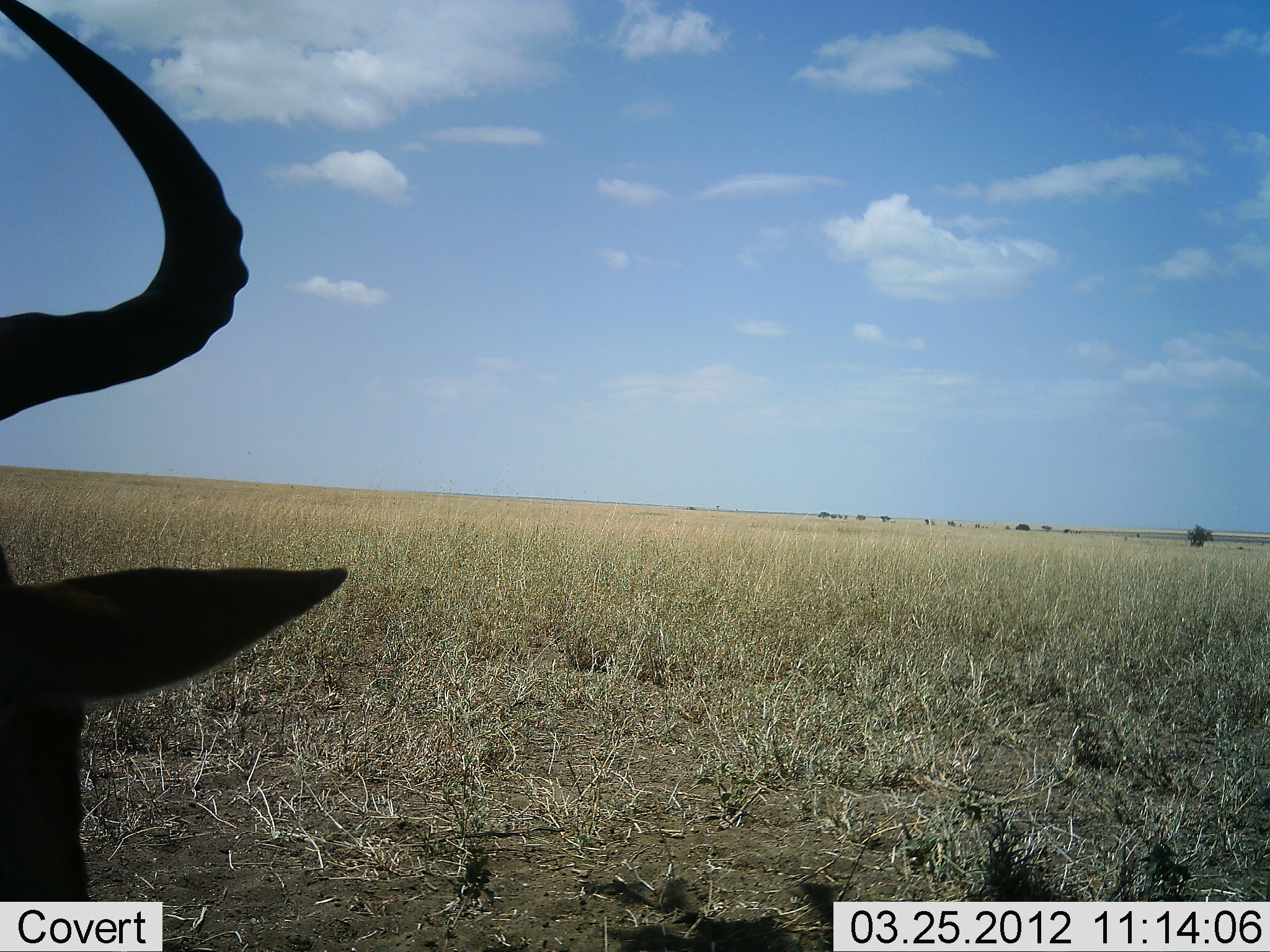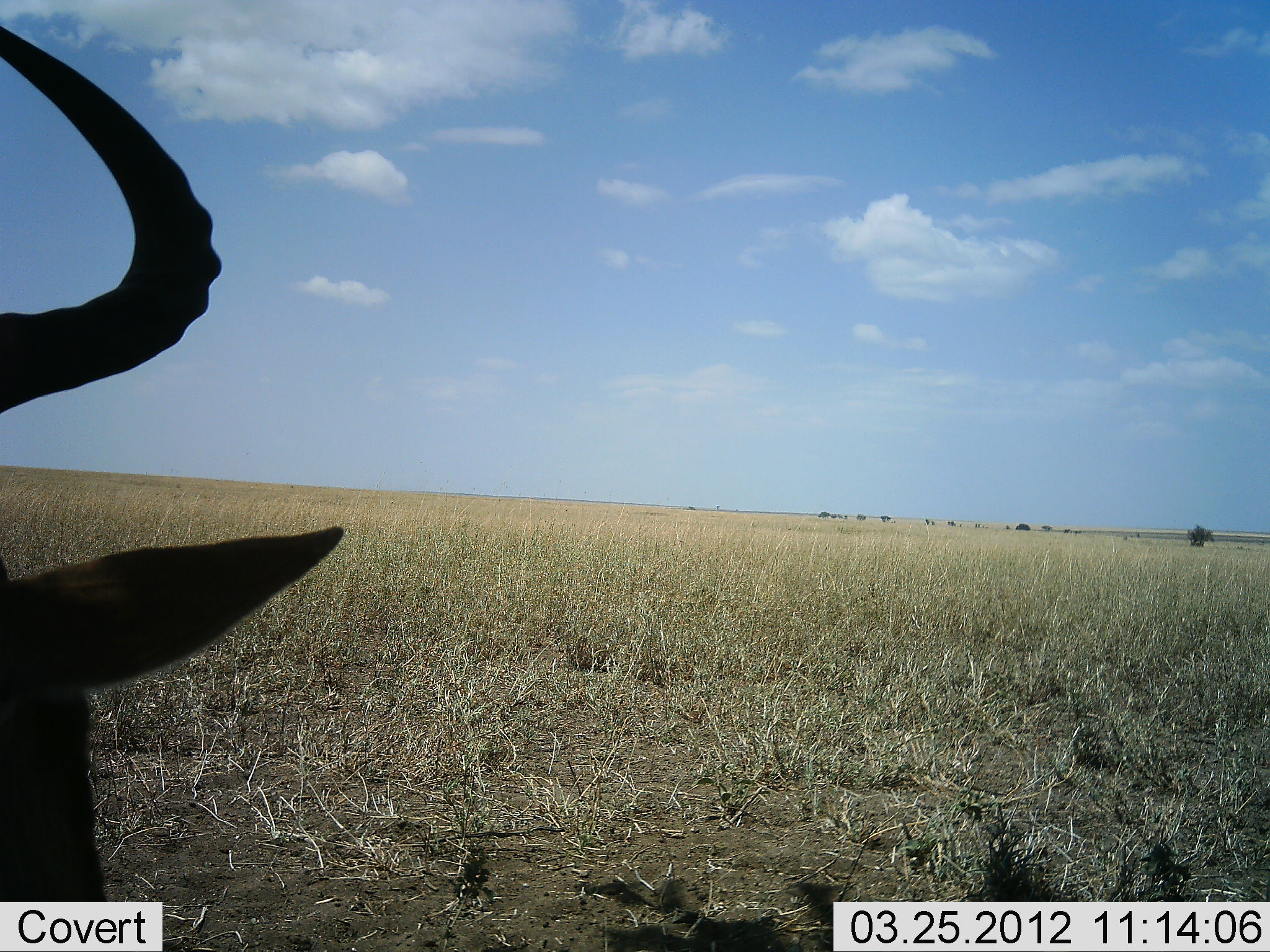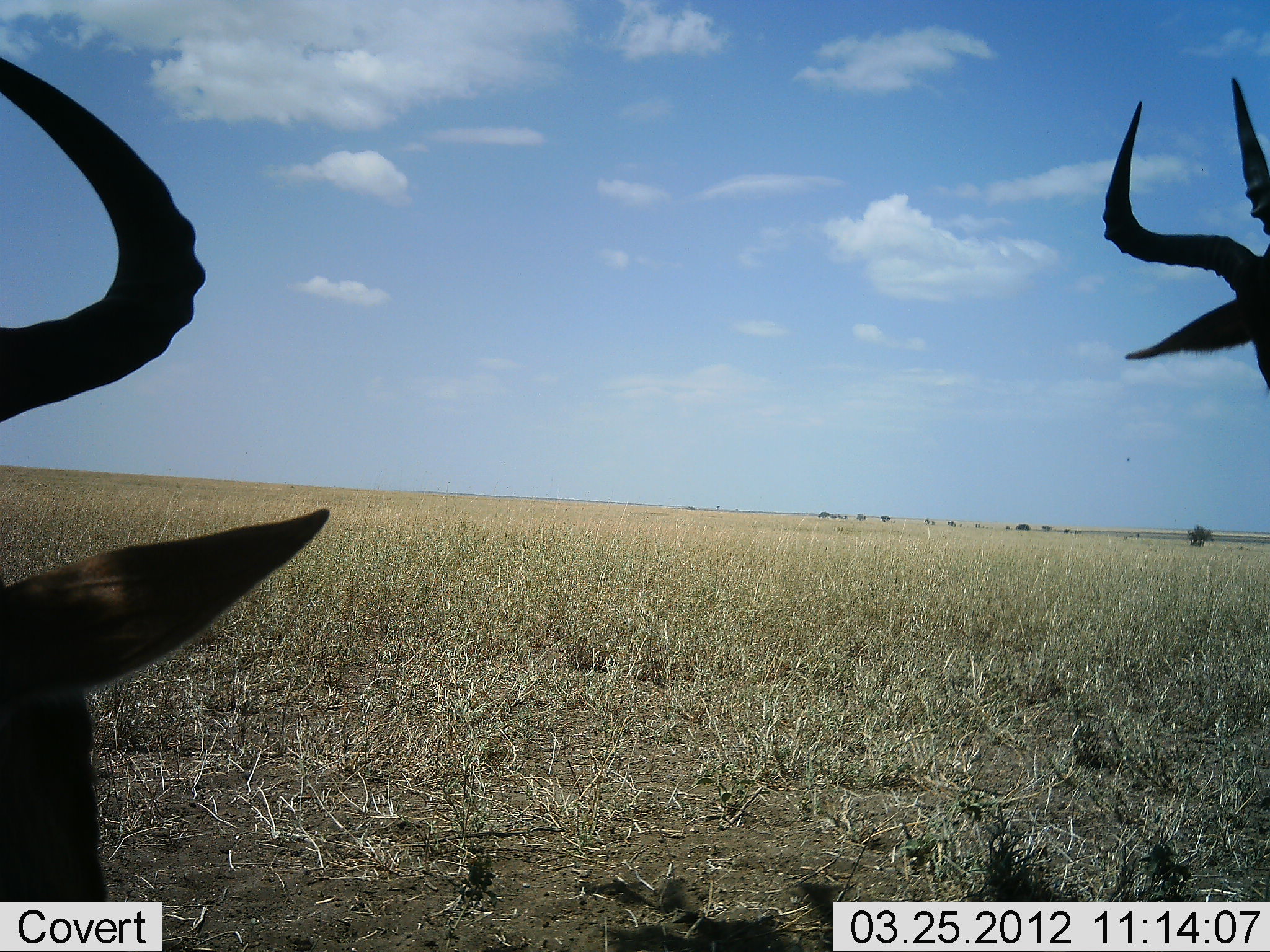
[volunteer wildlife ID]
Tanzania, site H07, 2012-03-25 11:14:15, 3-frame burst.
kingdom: Animalia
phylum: Chordata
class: Mammalia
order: Artiodactyla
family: Bovidae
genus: Alcelaphus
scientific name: Alcelaphus buselaphus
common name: hartebeest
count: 2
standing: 63%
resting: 68%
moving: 21%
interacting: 0%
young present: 0%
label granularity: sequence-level